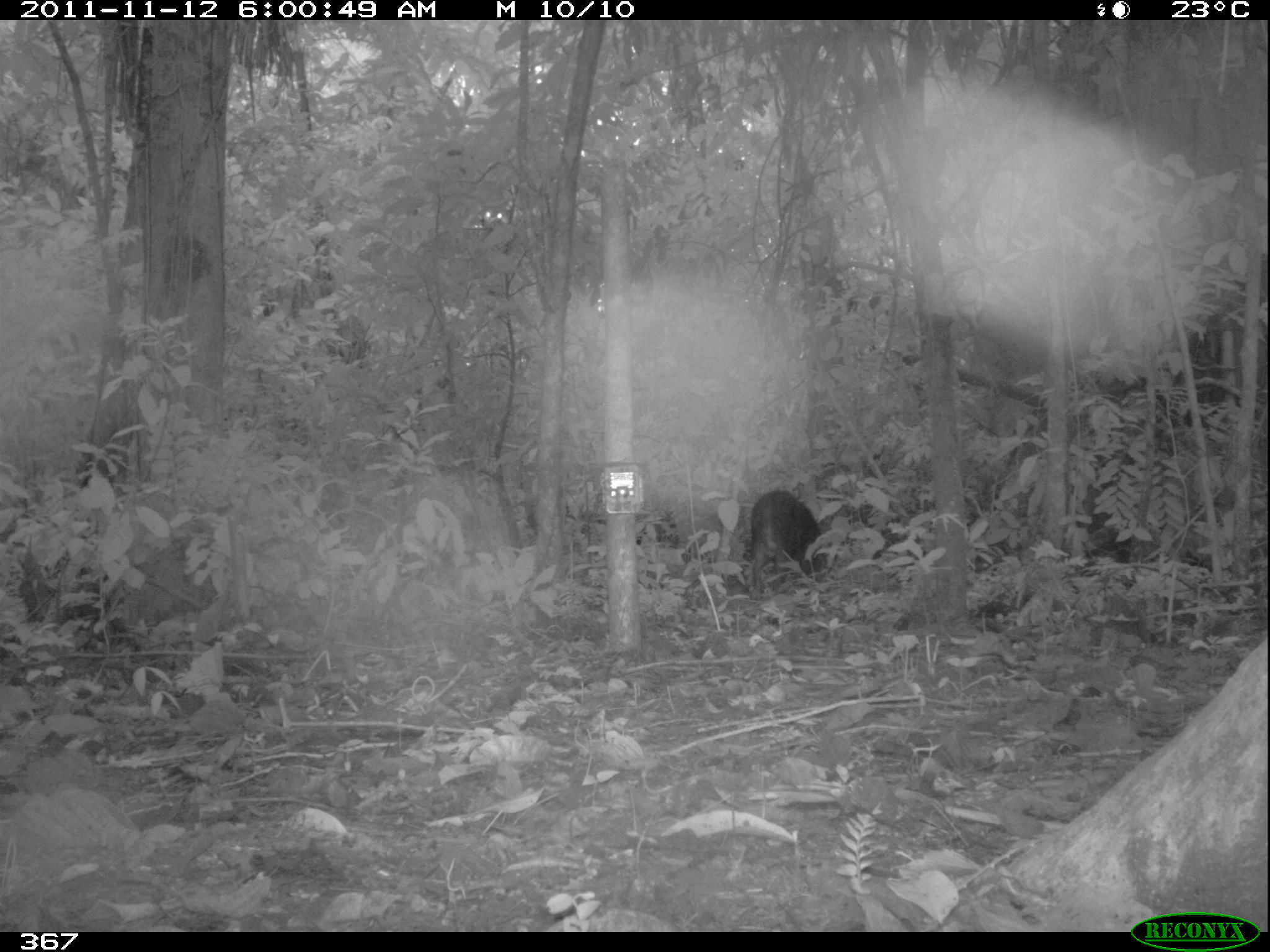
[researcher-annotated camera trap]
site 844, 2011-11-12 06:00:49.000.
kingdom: Animalia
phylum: Chordata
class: Mammalia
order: Artiodactyla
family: Tayassuidae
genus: Tayassu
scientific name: Tayassu pecari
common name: white-lipped peccary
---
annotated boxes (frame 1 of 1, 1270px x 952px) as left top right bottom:
tayassu pecari: 749 488 827 602